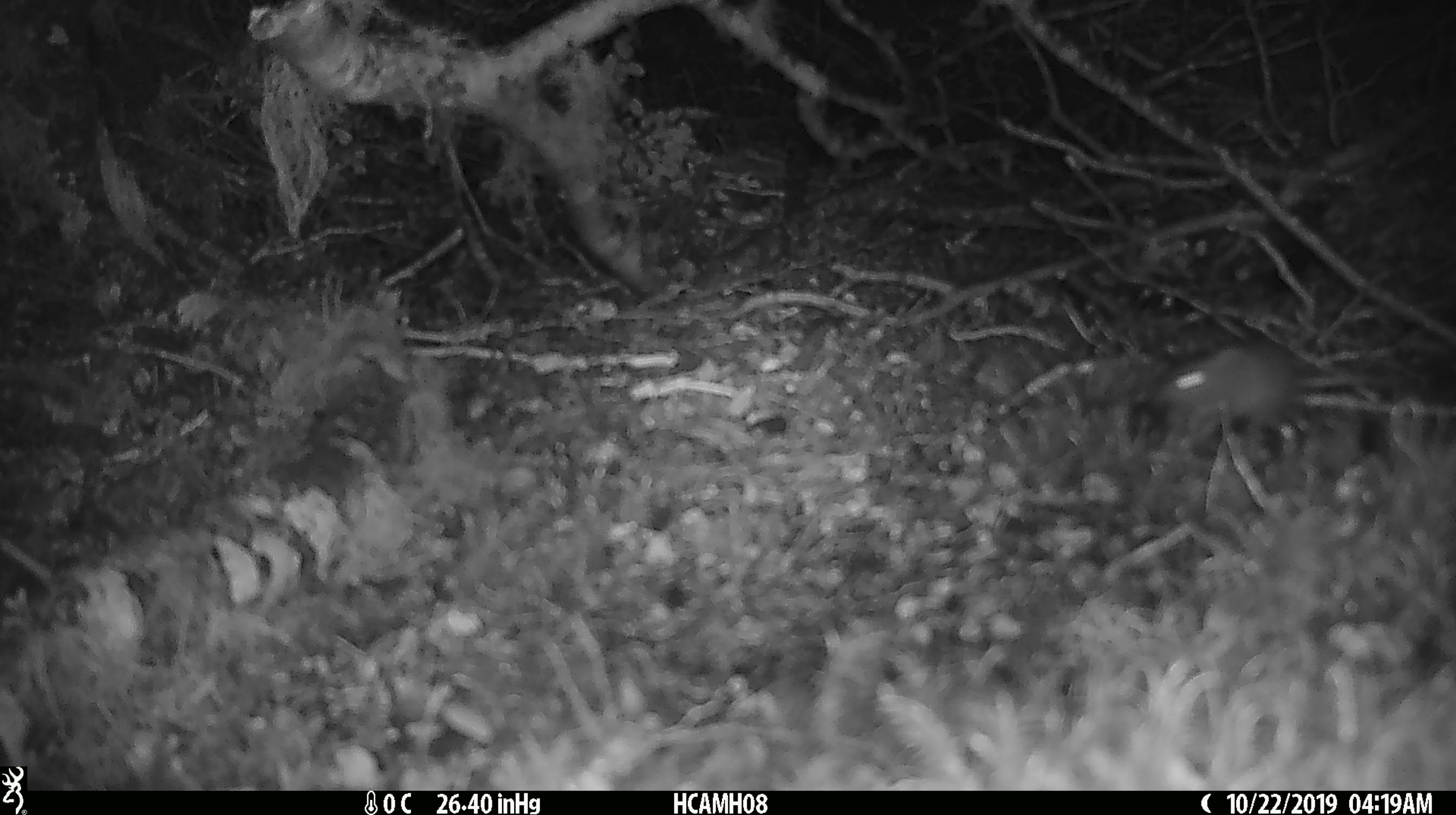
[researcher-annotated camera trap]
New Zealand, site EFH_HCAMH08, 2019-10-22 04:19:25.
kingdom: Animalia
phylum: Chordata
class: Mammalia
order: Rodentia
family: Muridae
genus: Mus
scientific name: Mus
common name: mouse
Mouse (Mus).